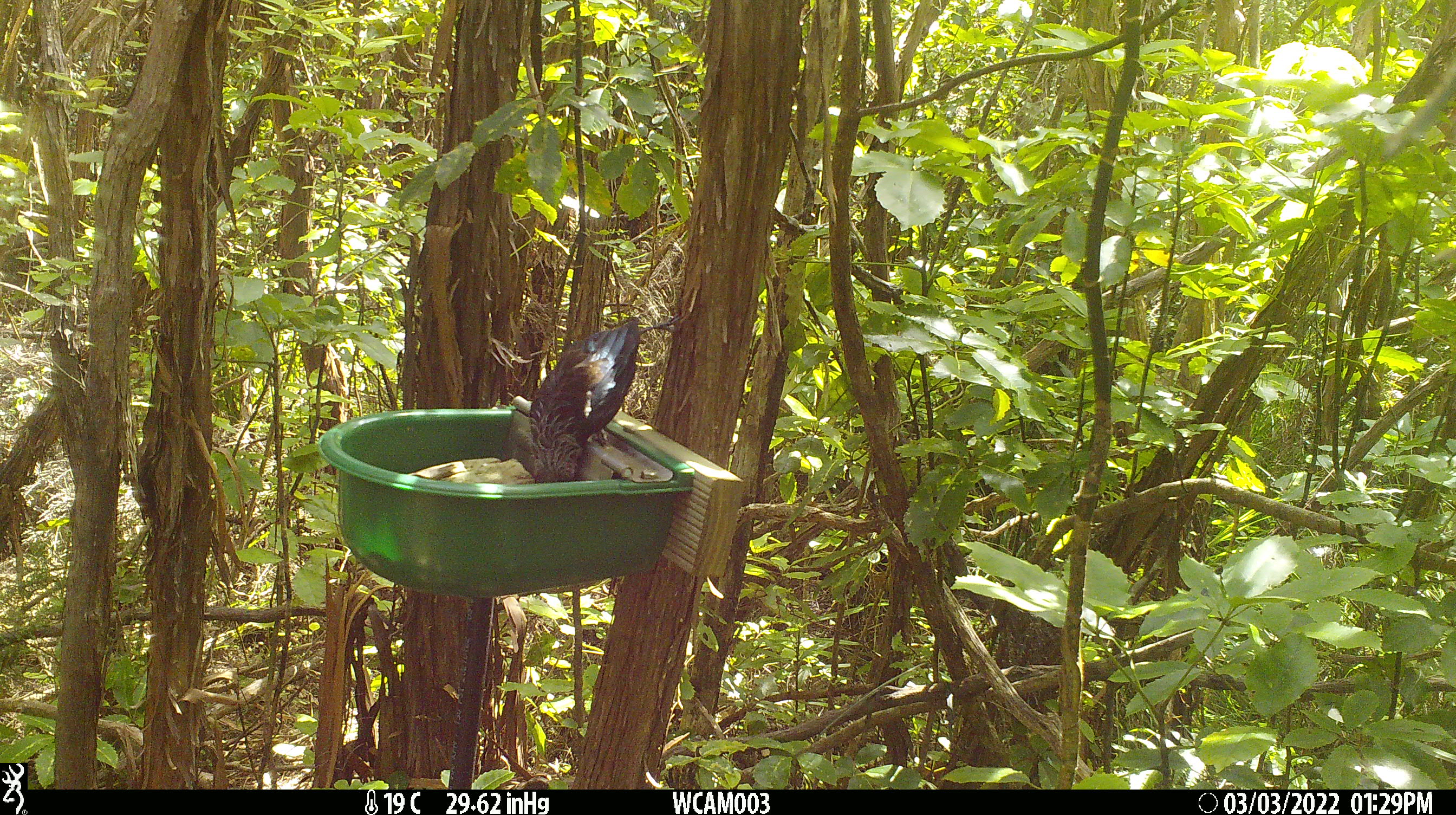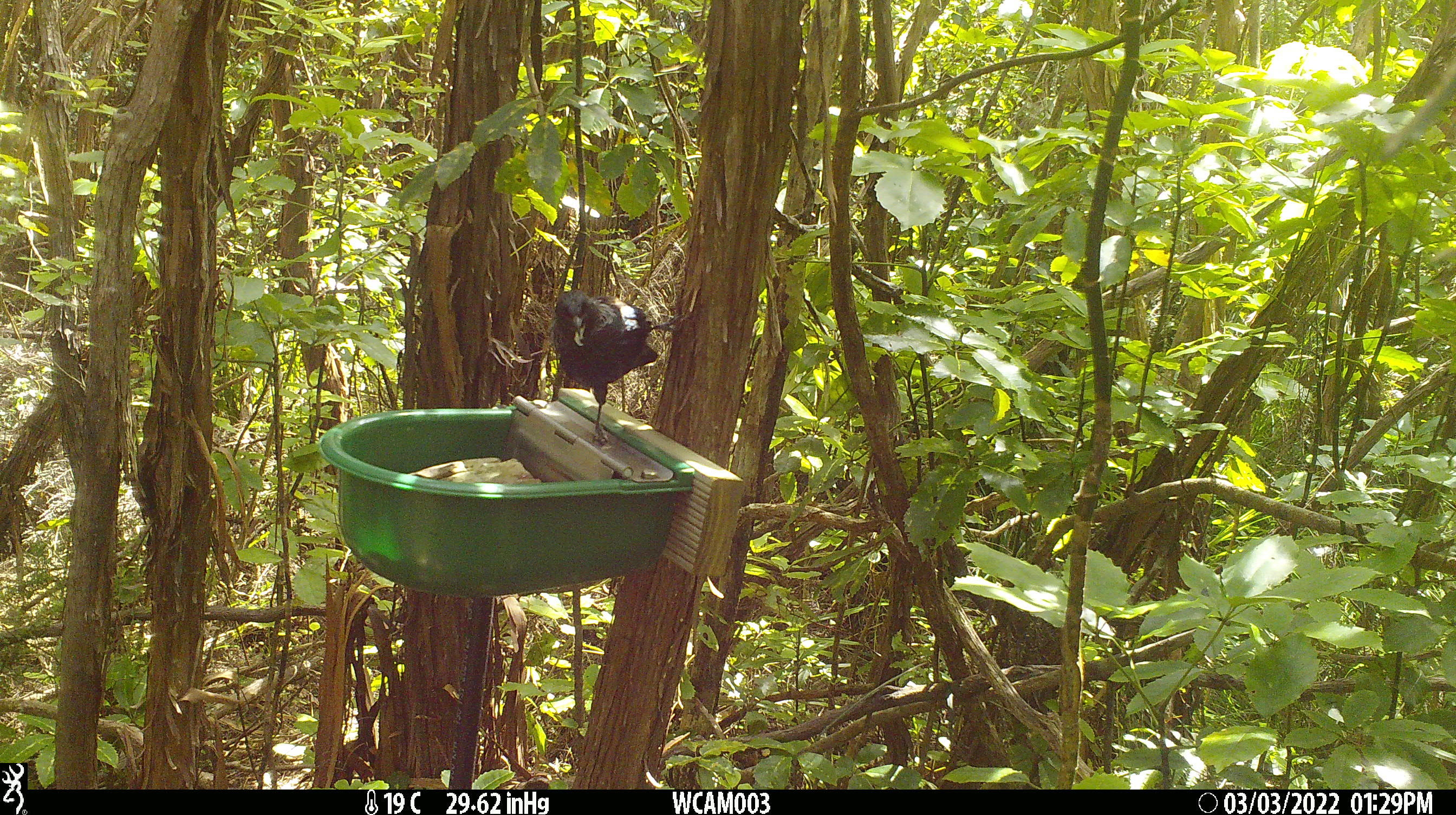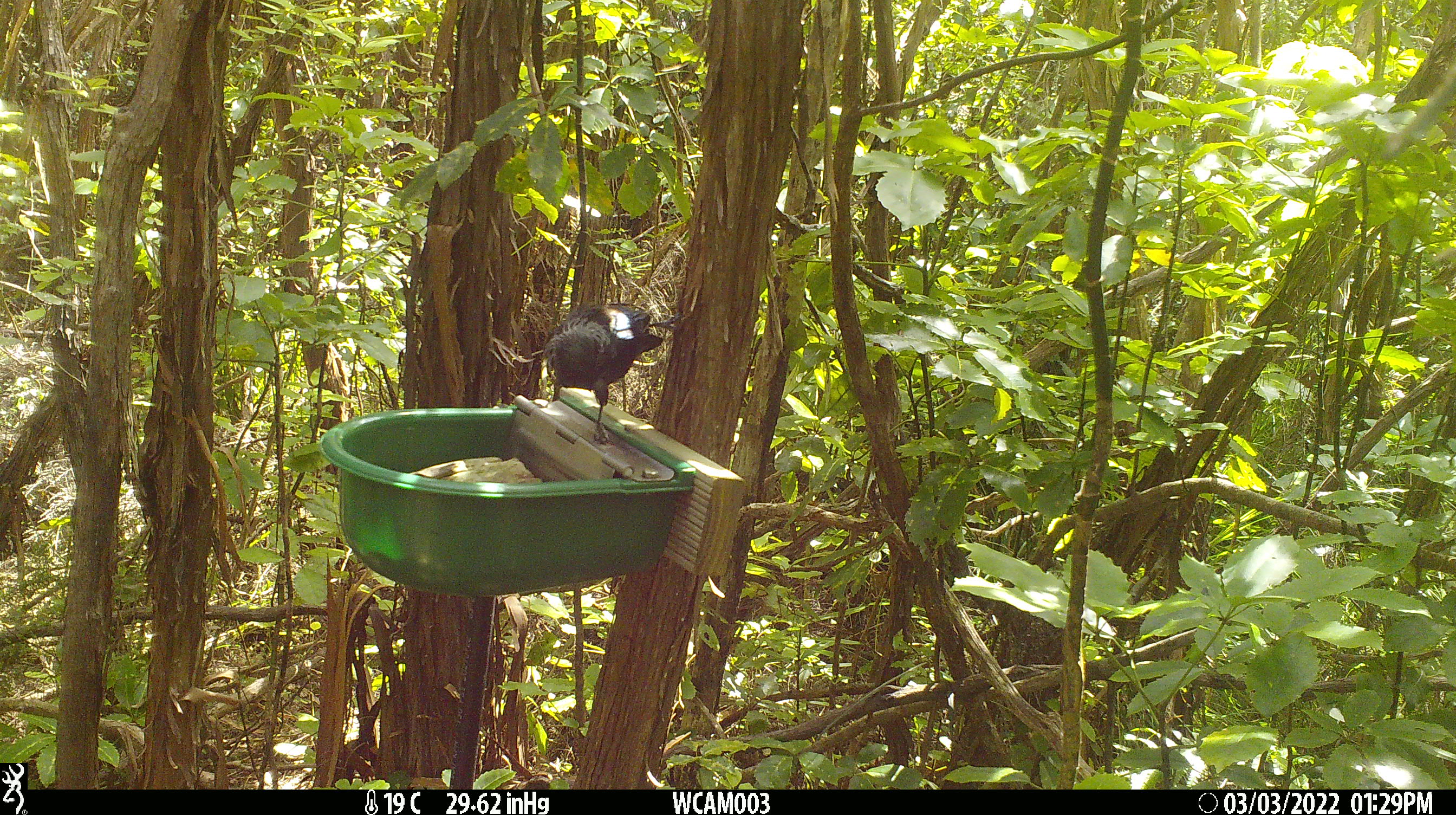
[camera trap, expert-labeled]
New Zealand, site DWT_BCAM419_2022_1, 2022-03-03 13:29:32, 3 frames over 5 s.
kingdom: Animalia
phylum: Chordata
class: Aves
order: Passeriformes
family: Meliphagidae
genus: Prosthemadera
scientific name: Prosthemadera novaeseelandiae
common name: tui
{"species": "tui (Prosthemadera novaeseelandiae)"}